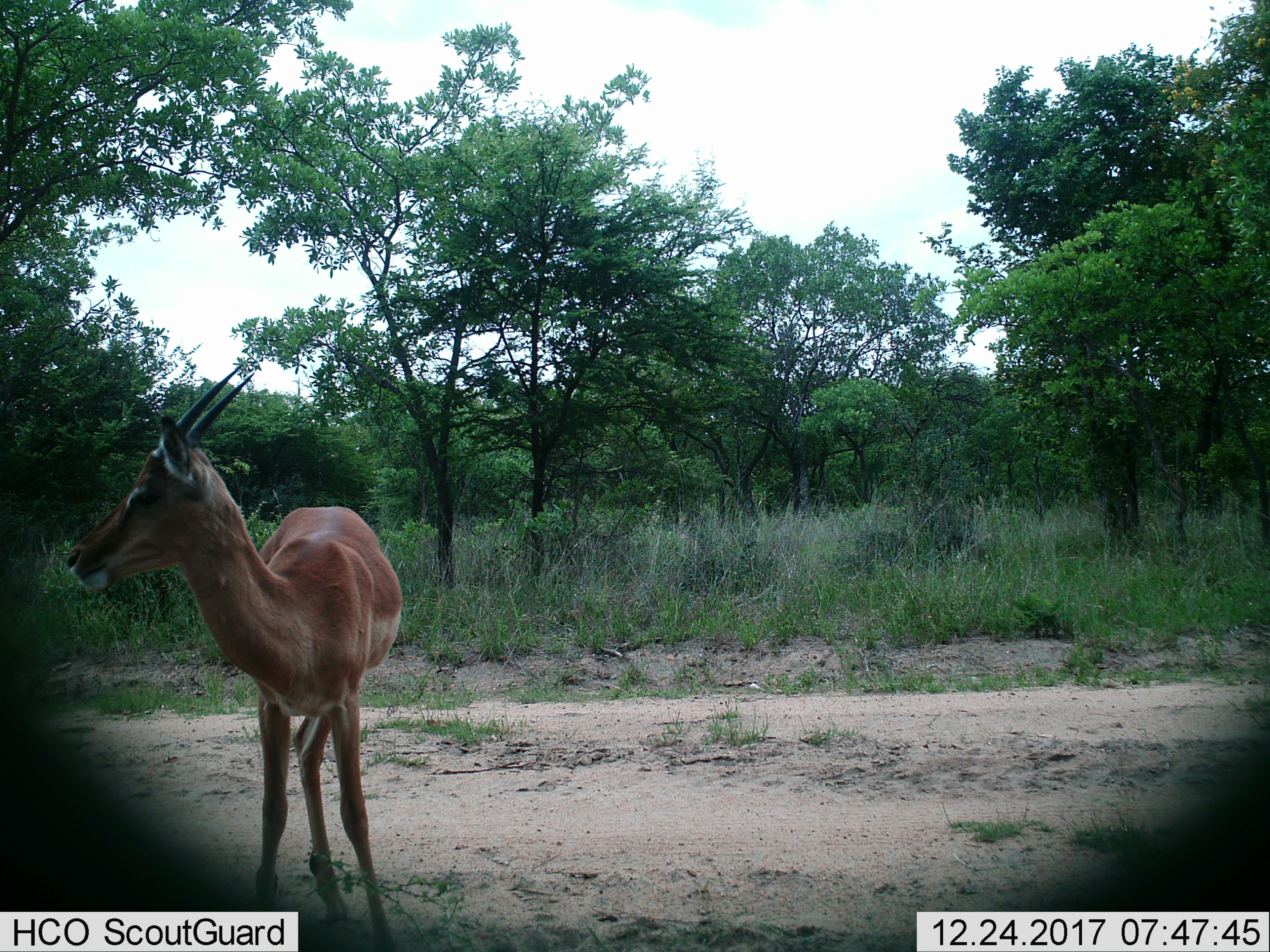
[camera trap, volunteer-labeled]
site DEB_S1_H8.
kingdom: Animalia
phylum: Chordata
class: Mammalia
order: Artiodactyla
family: Bovidae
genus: Aepyceros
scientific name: Aepyceros melampus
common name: impala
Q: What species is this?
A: Impala (Aepyceros melampus).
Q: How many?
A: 1.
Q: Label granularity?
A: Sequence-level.